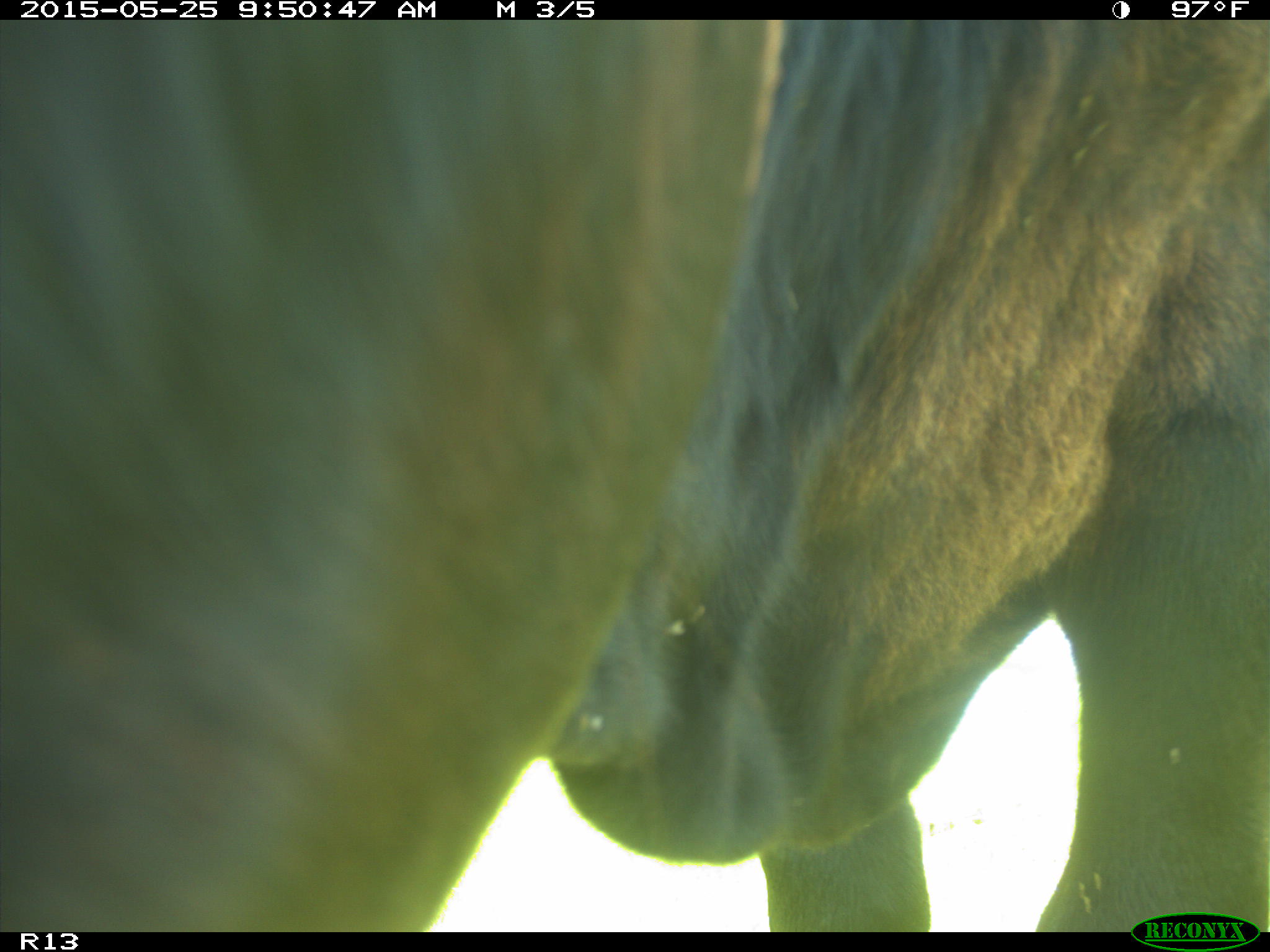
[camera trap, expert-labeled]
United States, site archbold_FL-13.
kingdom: Animalia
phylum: Chordata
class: Mammalia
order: Artiodactyla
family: Bovidae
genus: Bos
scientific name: Bos taurus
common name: domestic cow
Bos taurus (domestic cow).